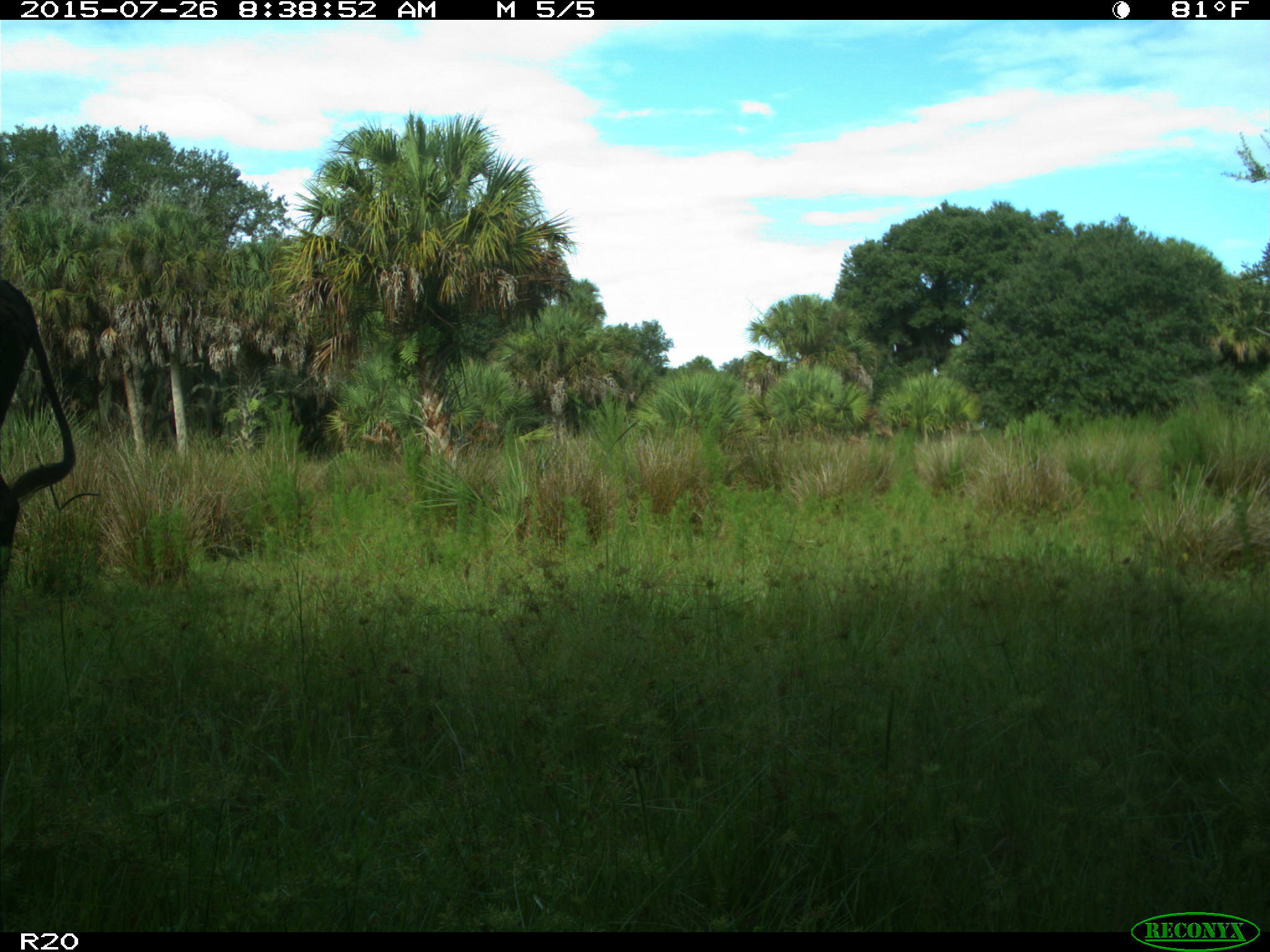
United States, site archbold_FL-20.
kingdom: Animalia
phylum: Chordata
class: Mammalia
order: Artiodactyla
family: Bovidae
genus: Bos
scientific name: Bos taurus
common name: domestic cow